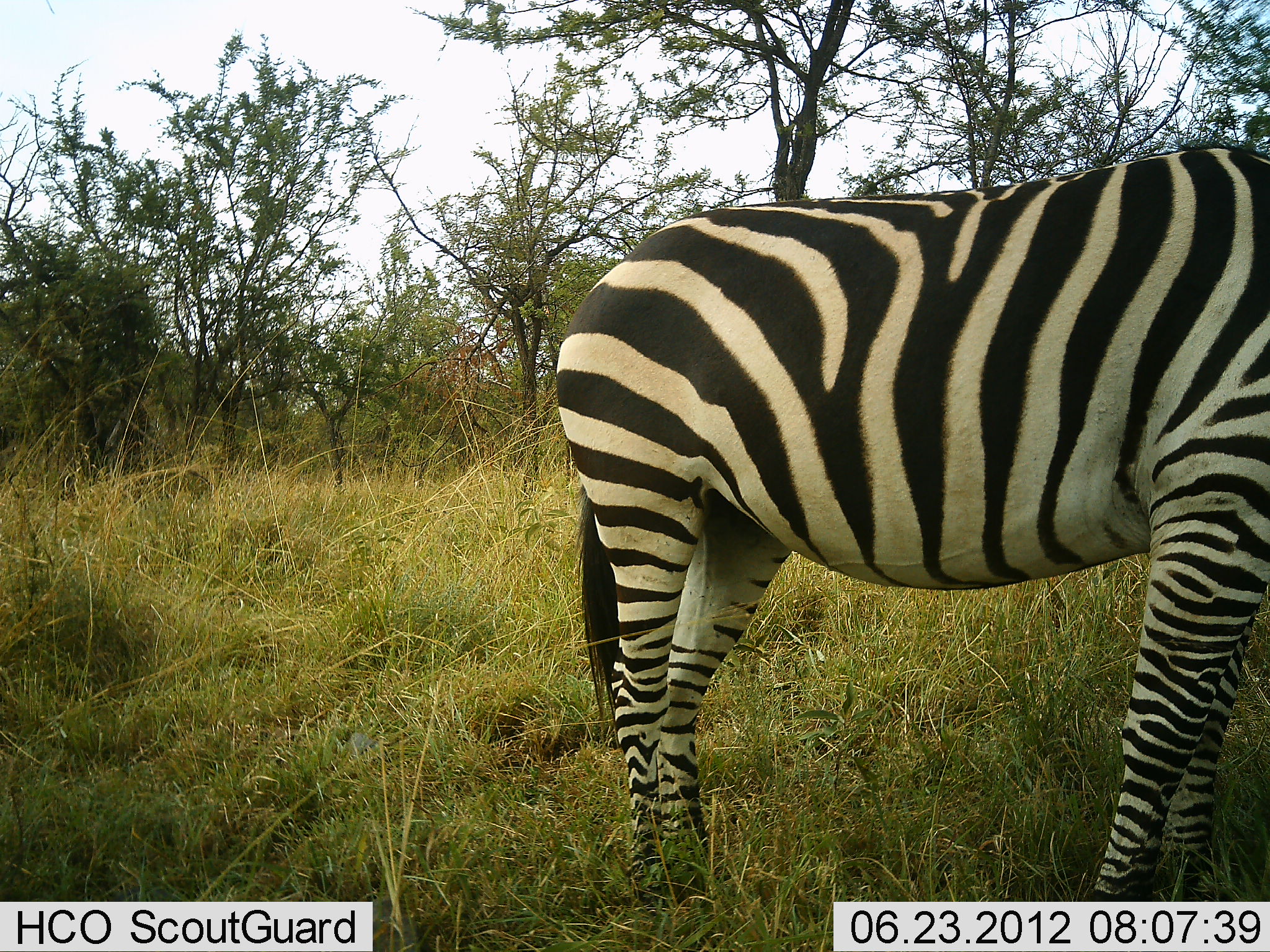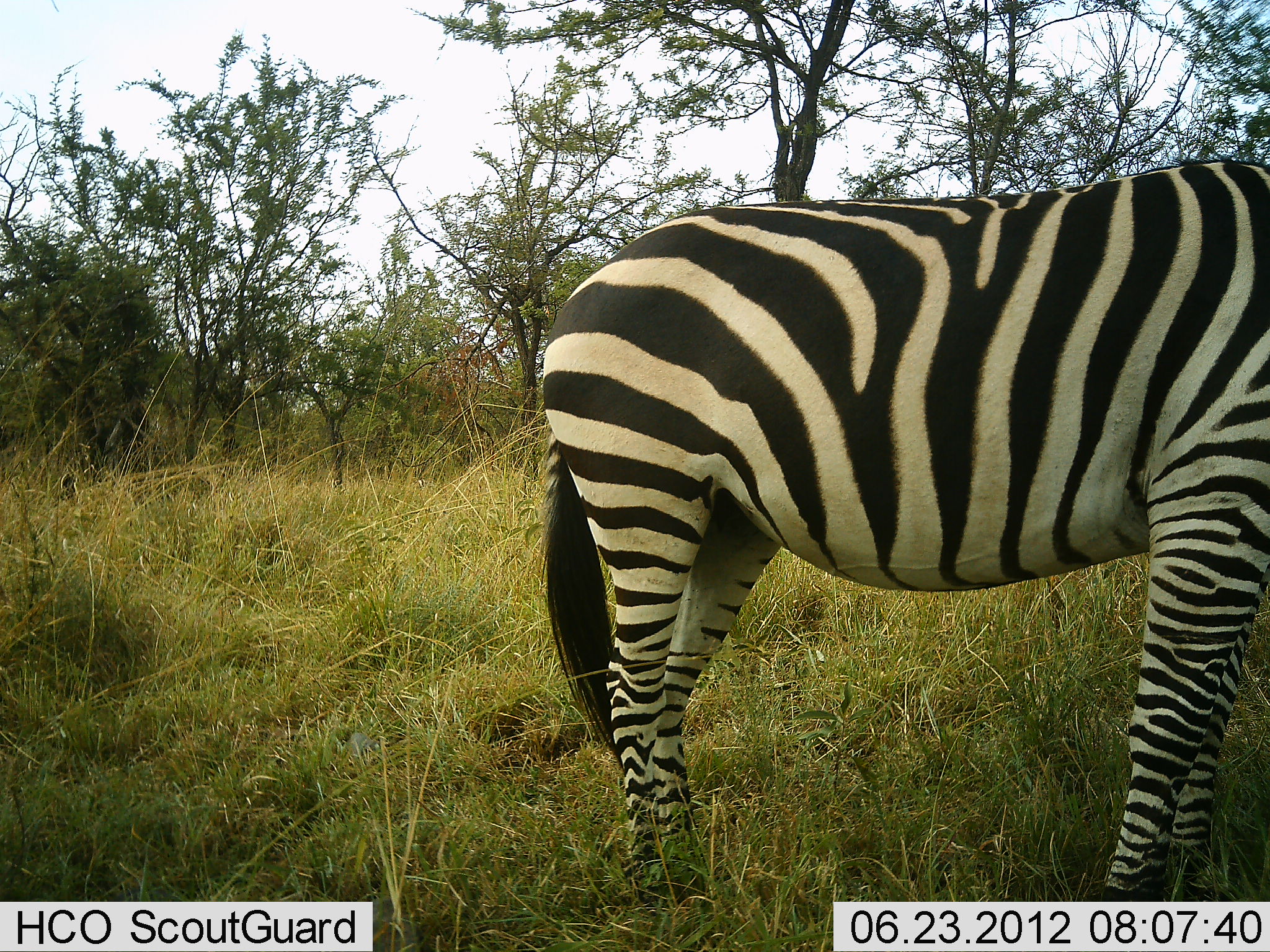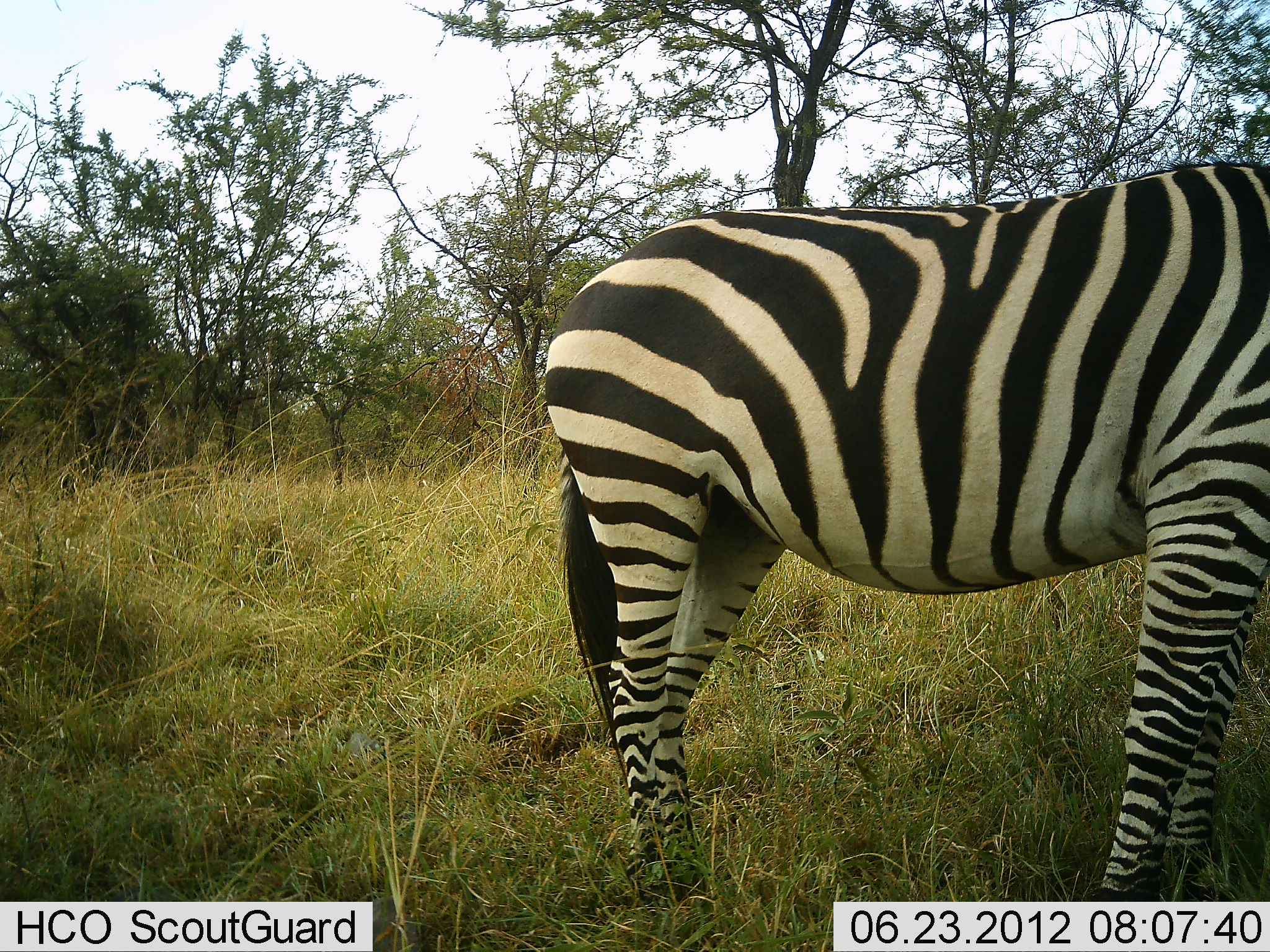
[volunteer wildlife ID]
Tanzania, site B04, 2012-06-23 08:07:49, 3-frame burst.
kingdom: Animalia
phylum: Chordata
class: Mammalia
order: Perissodactyla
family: Equidae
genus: Equus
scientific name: Equus quagga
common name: plains zebra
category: zebra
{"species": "zebra (plains zebra) (Equus quagga)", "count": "1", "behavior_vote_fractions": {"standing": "100%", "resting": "0%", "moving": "0%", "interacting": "0%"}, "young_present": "0%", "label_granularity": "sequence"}